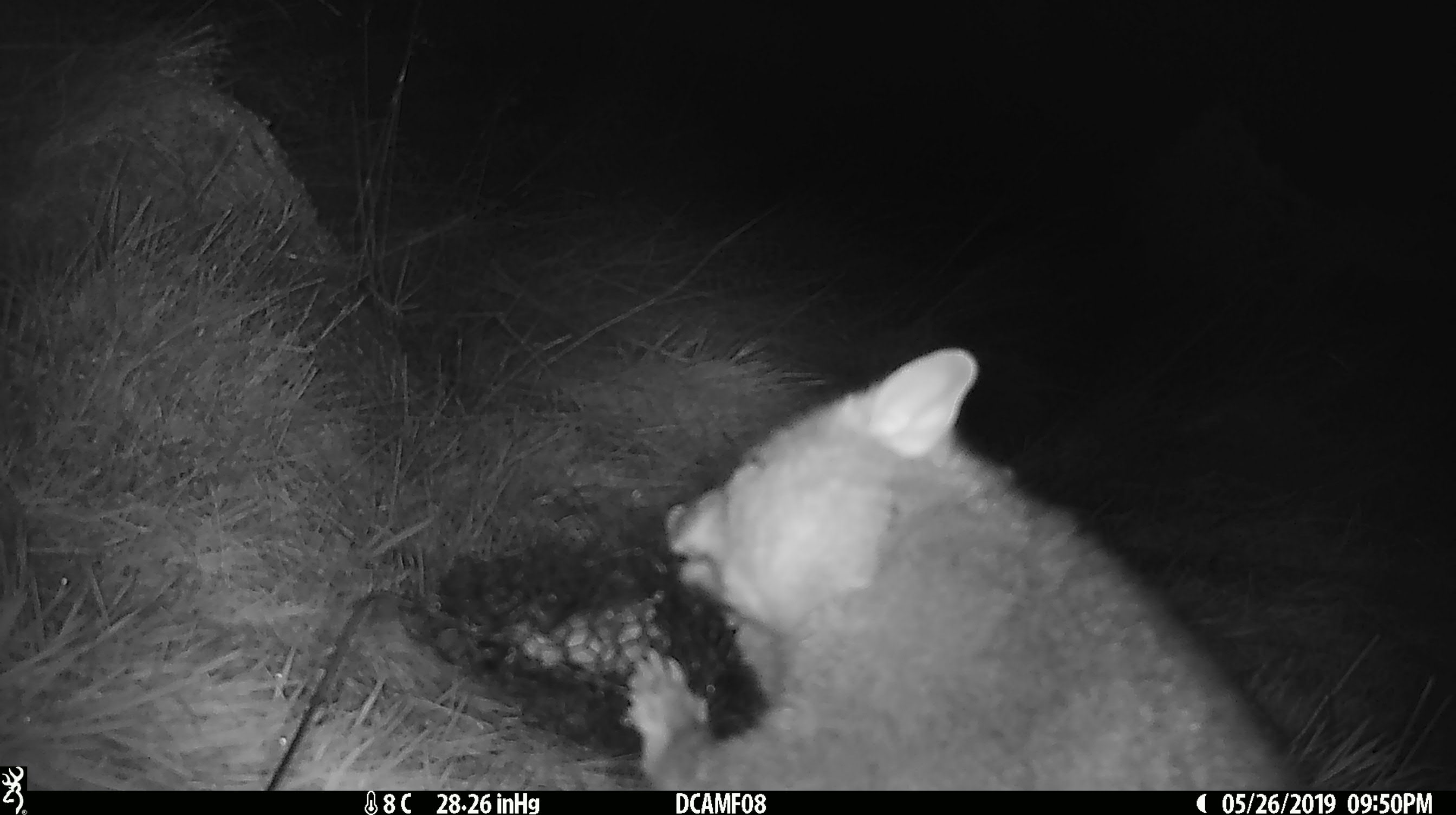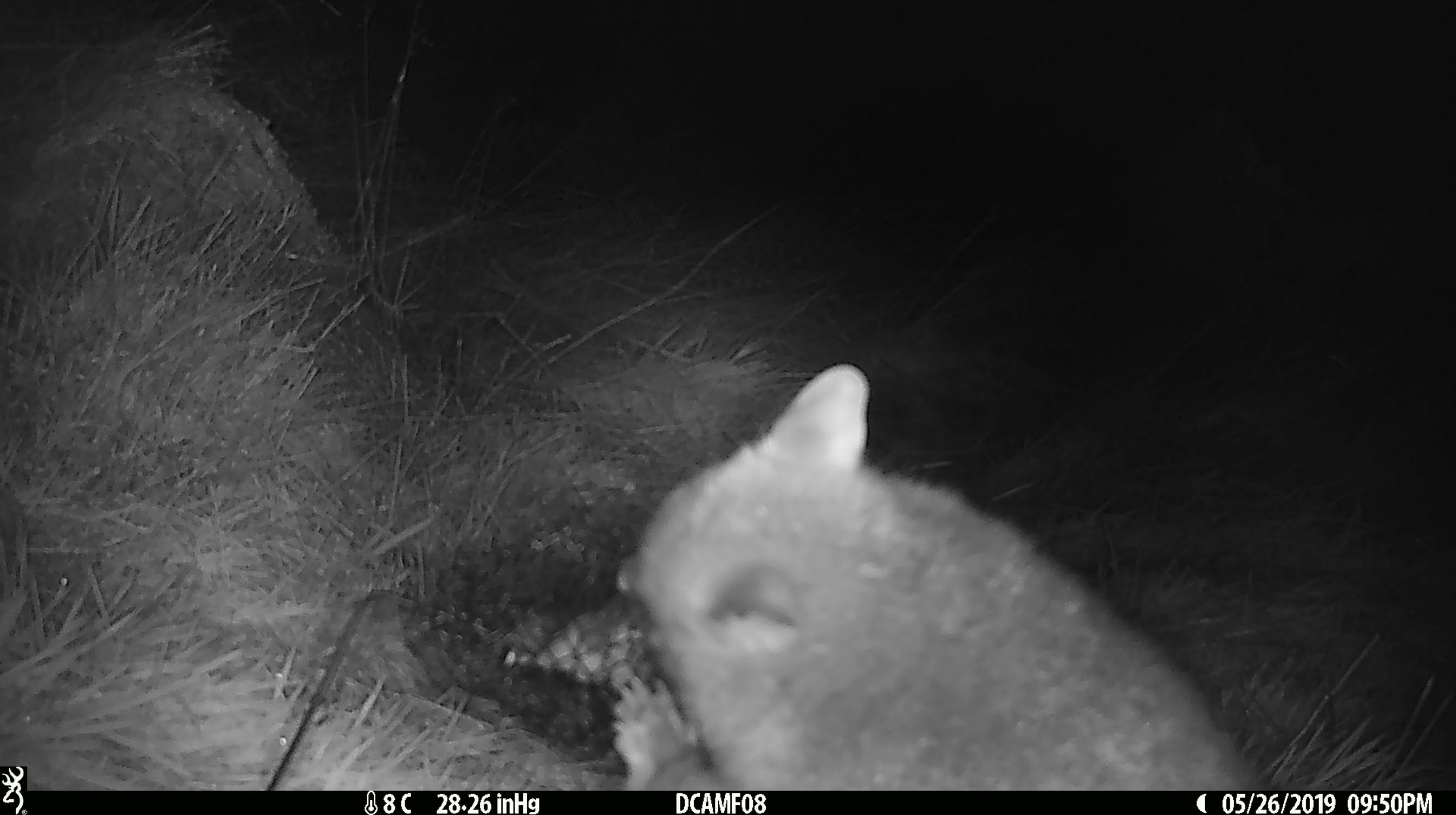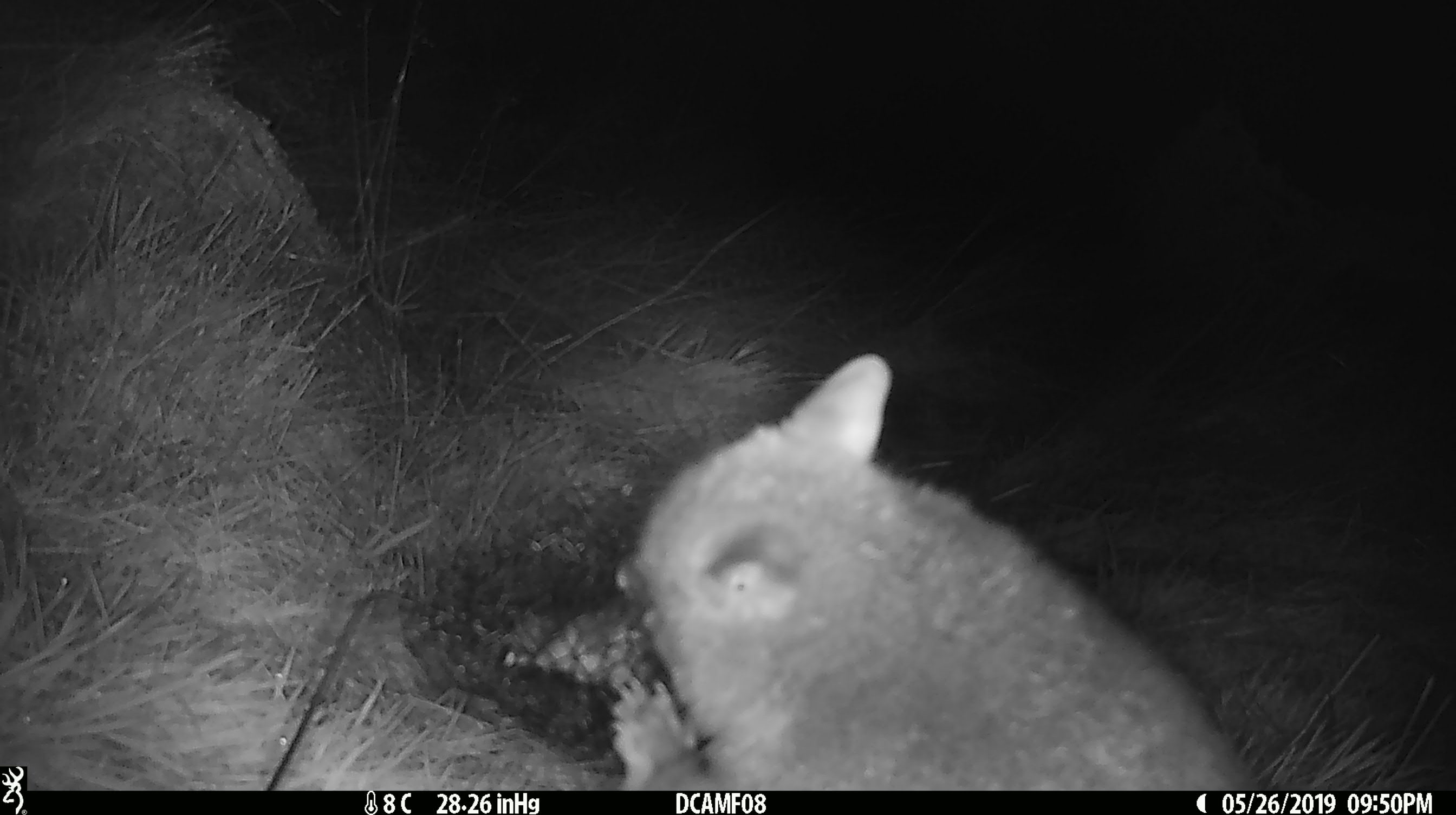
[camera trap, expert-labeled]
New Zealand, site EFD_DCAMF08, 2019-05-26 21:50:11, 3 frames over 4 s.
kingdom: Animalia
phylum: Chordata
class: Mammalia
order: Diprotodontia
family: Phalangeridae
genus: Trichosurus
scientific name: Trichosurus vulpecula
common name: common brushtail possum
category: possum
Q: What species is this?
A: Possum (common brushtail possum) (Trichosurus vulpecula).